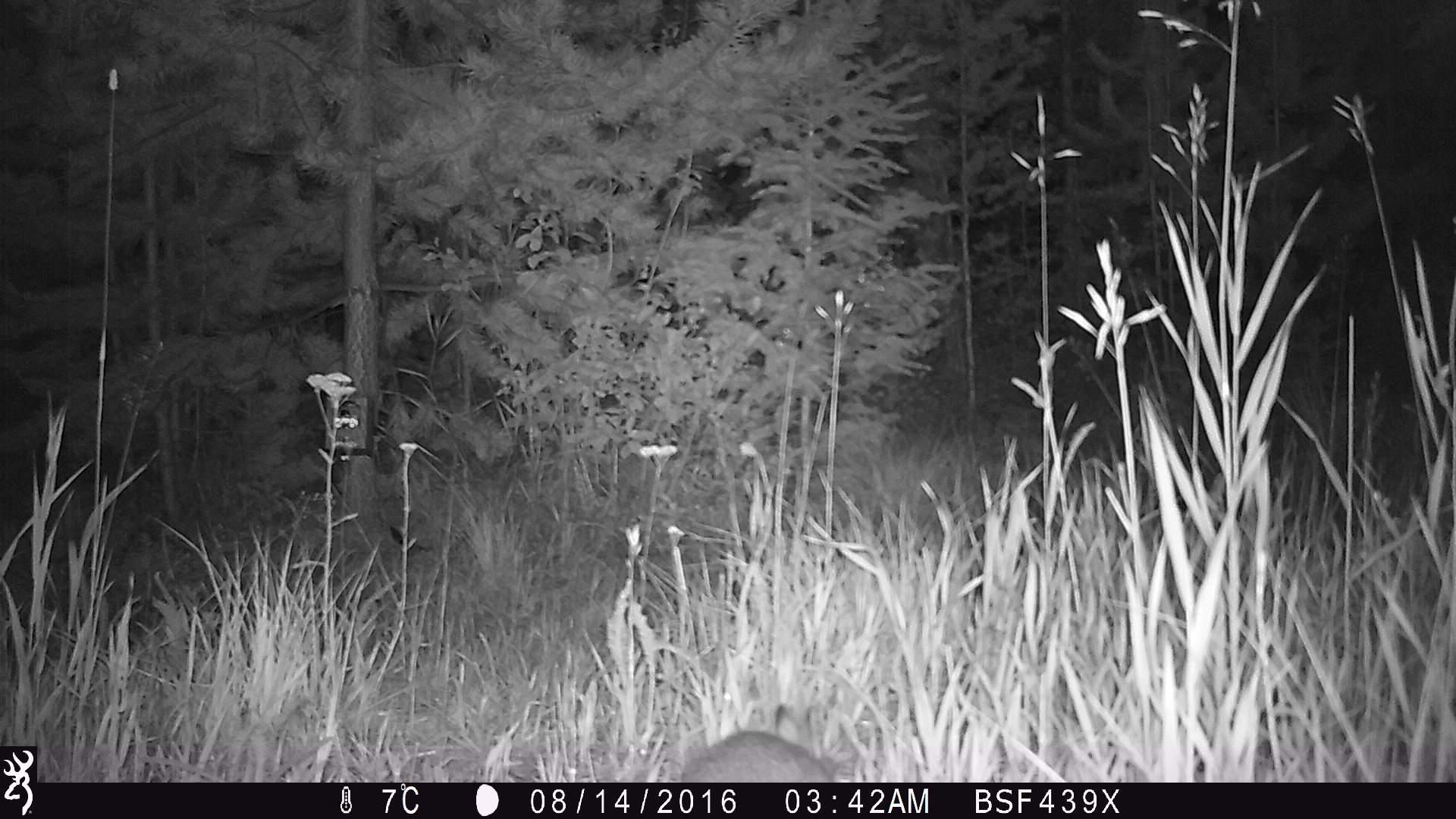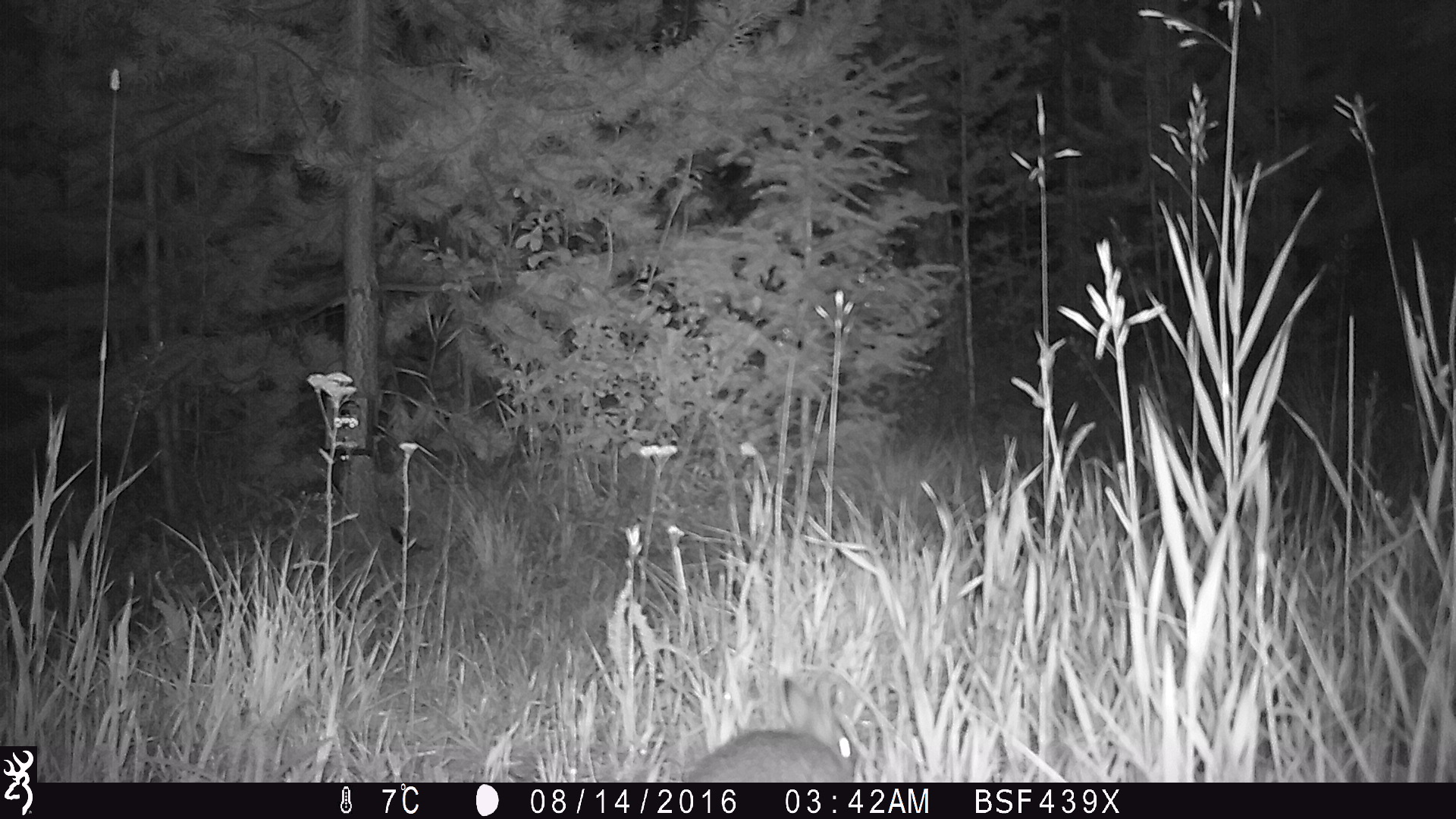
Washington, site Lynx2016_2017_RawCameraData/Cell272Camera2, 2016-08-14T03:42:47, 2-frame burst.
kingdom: Animalia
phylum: Chordata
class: Mammalia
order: Lagomorpha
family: Leporidae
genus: Lepus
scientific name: Lepus americanus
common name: snowshoe hare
Lepus americanus (snowshoe hare). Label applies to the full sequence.